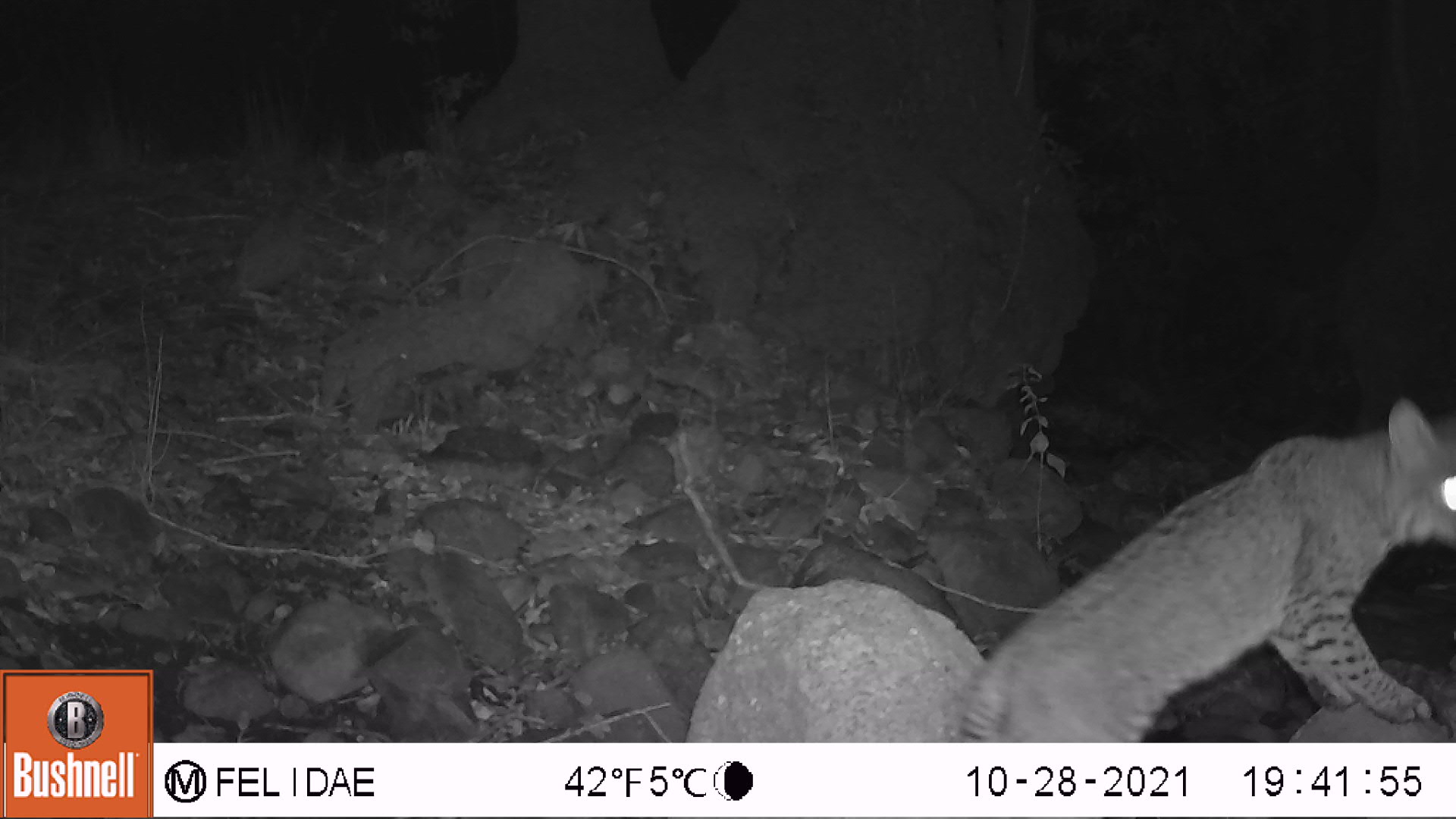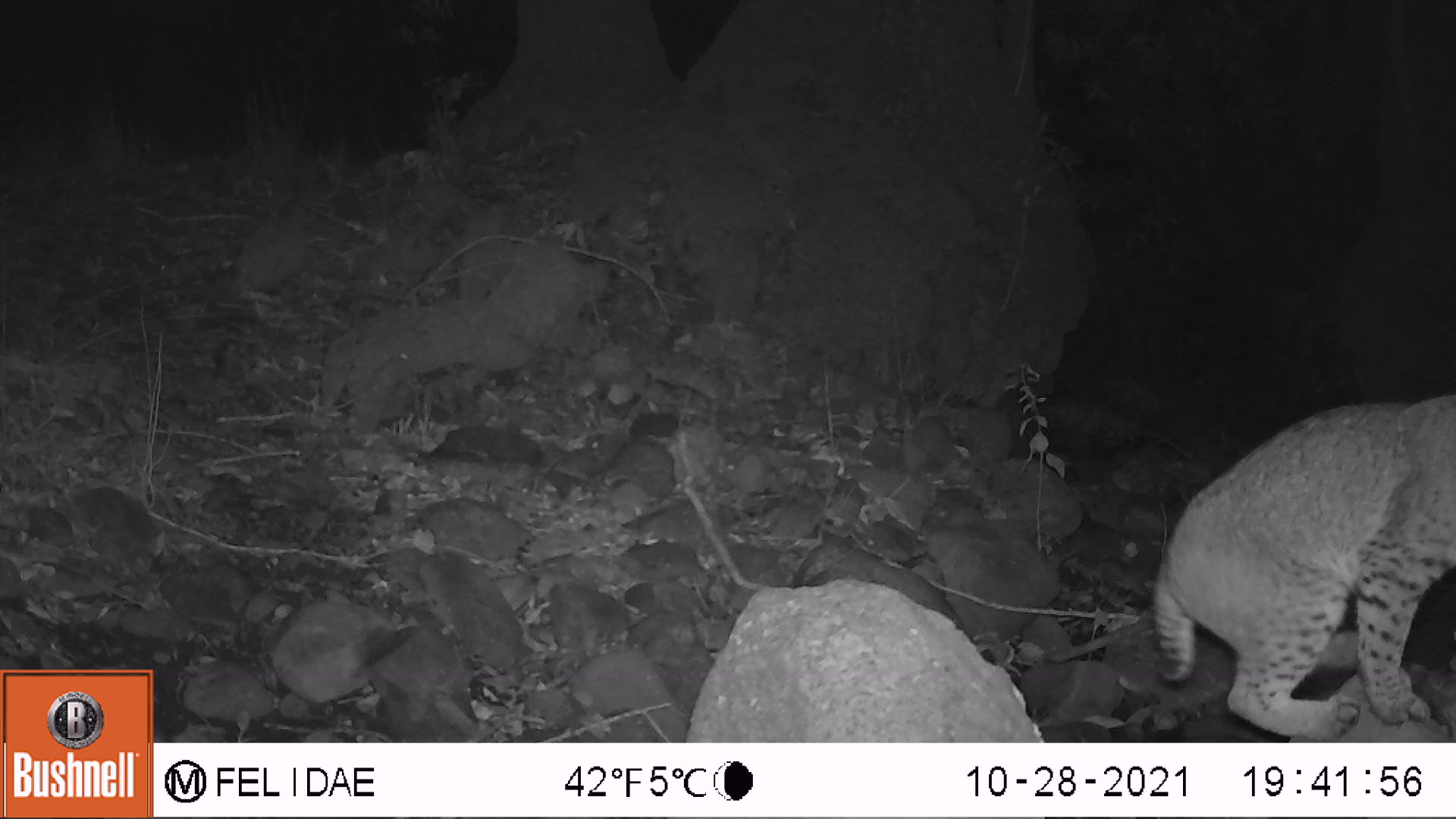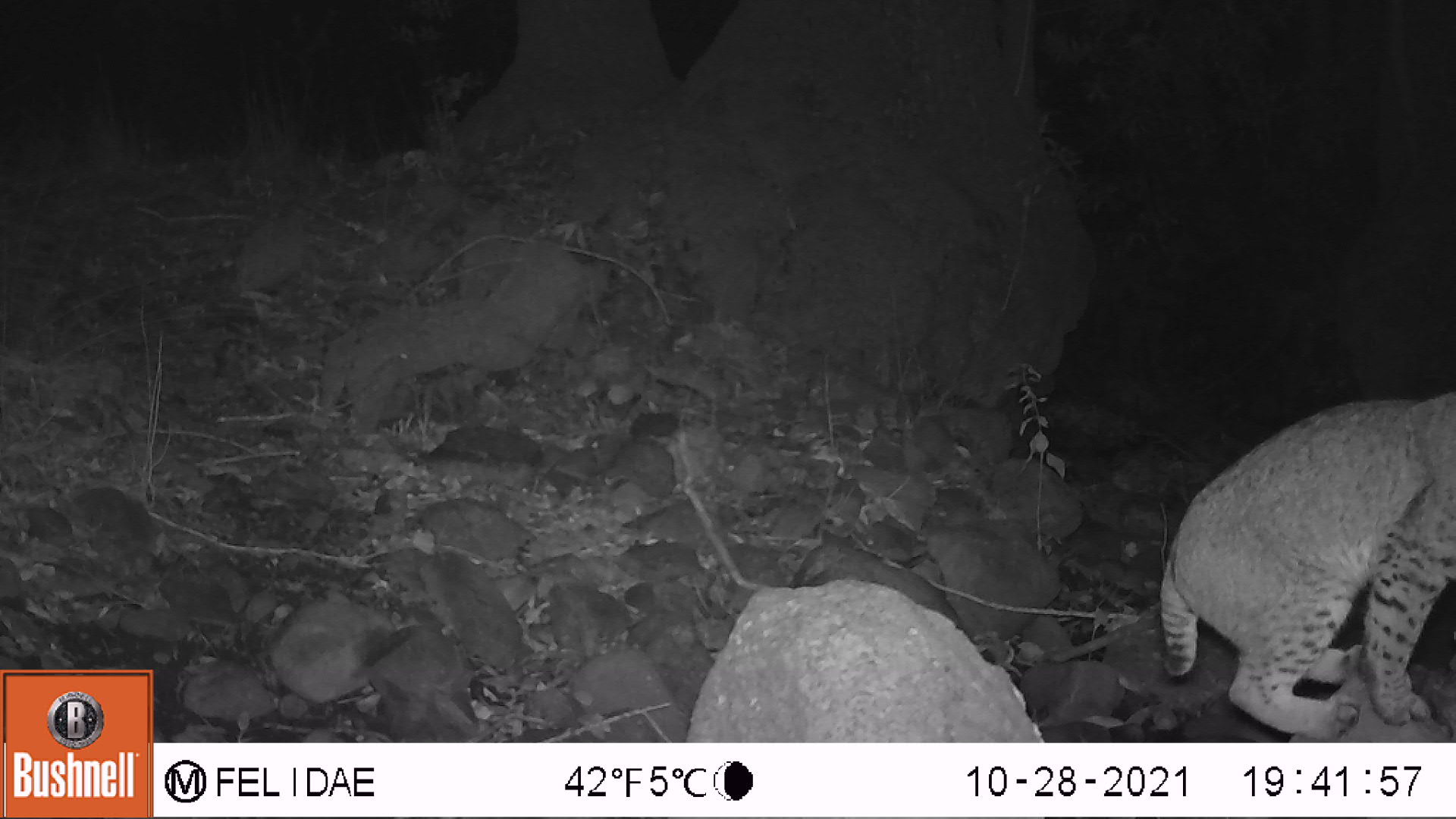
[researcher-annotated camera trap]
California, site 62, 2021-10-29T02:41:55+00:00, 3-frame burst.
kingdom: Animalia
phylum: Chordata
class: Mammalia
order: Carnivora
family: Felidae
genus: Lynx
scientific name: Lynx rufus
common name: bobcat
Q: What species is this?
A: Bobcat (Lynx rufus).